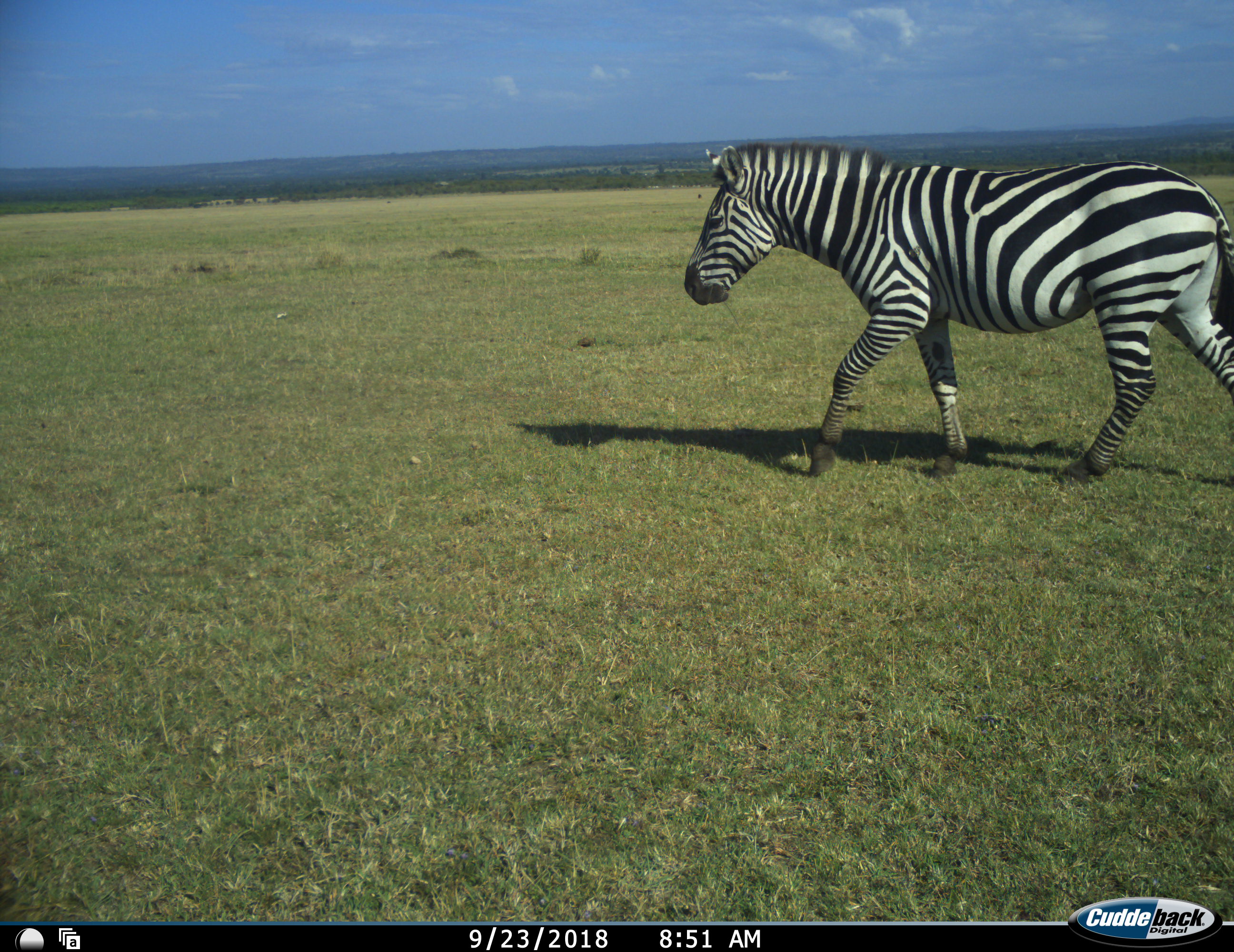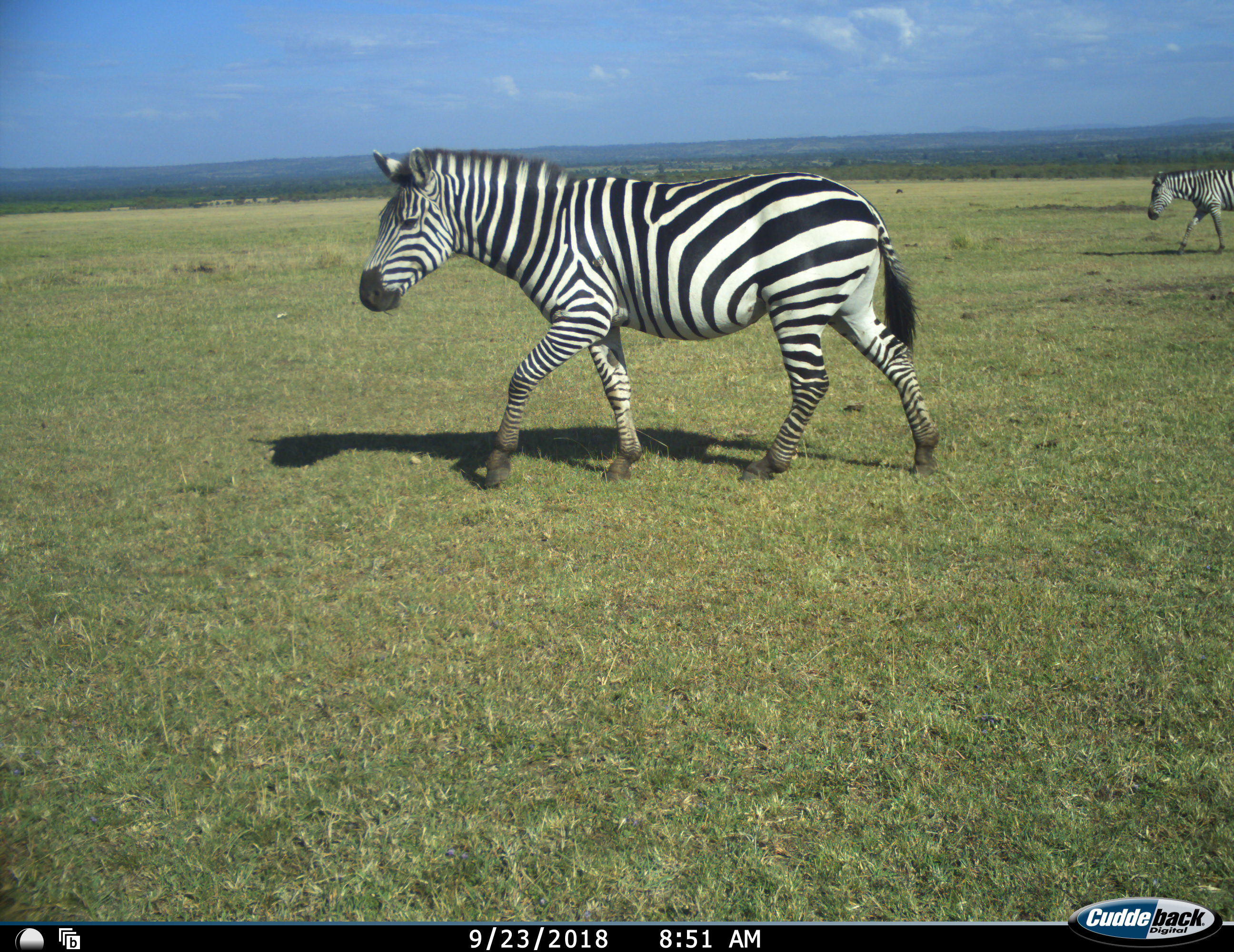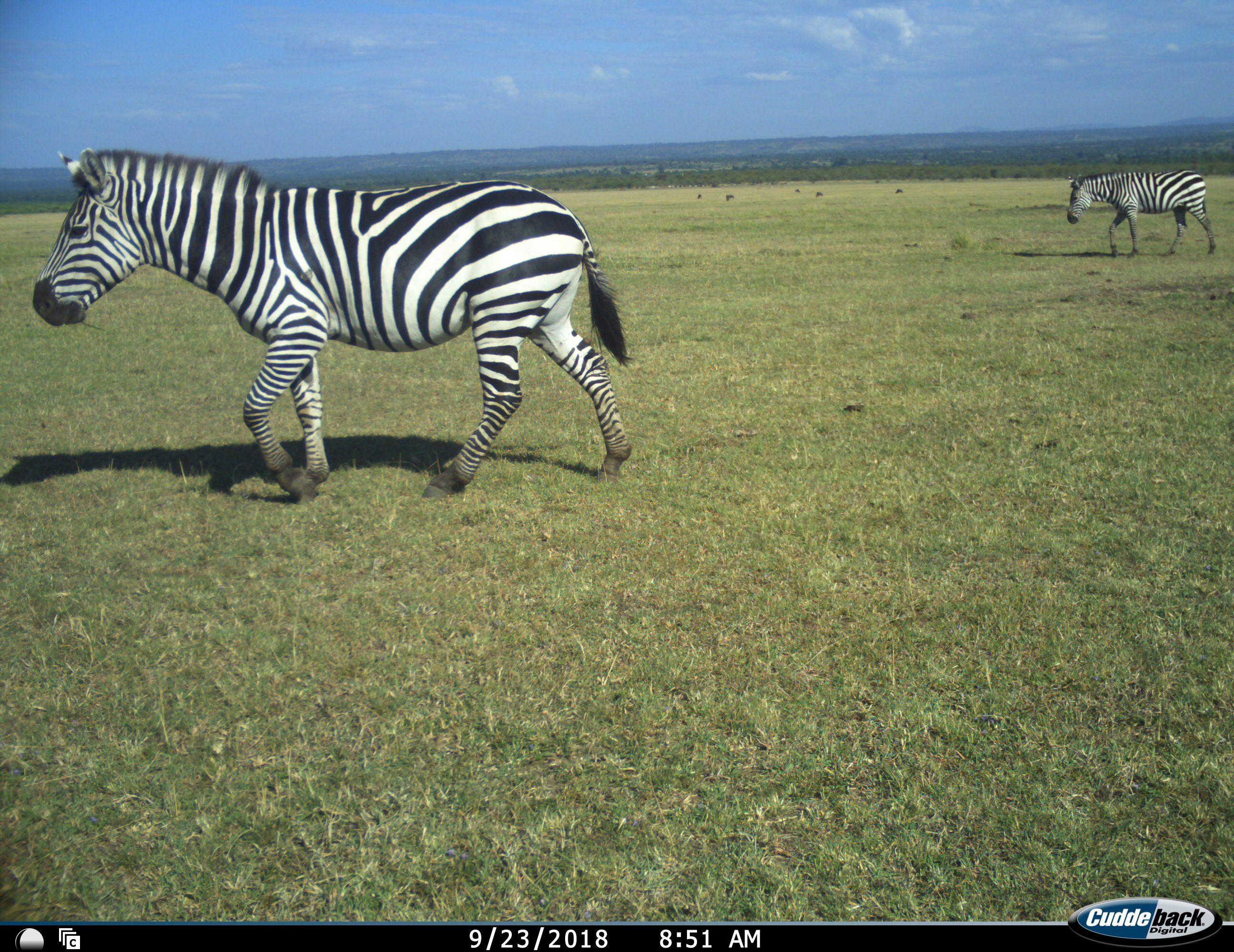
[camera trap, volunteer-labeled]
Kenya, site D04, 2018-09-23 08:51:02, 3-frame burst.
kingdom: Animalia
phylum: Chordata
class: Mammalia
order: Perissodactyla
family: Equidae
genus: Equus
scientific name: Equus quagga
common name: plains zebra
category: zebra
Zebra (plains zebra) (Equus quagga), count 2. Behavior (volunteer vote fractions): standing 0%, resting 0%, moving 100%, interacting 0%. Young present (vote fraction): 0%. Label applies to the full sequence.